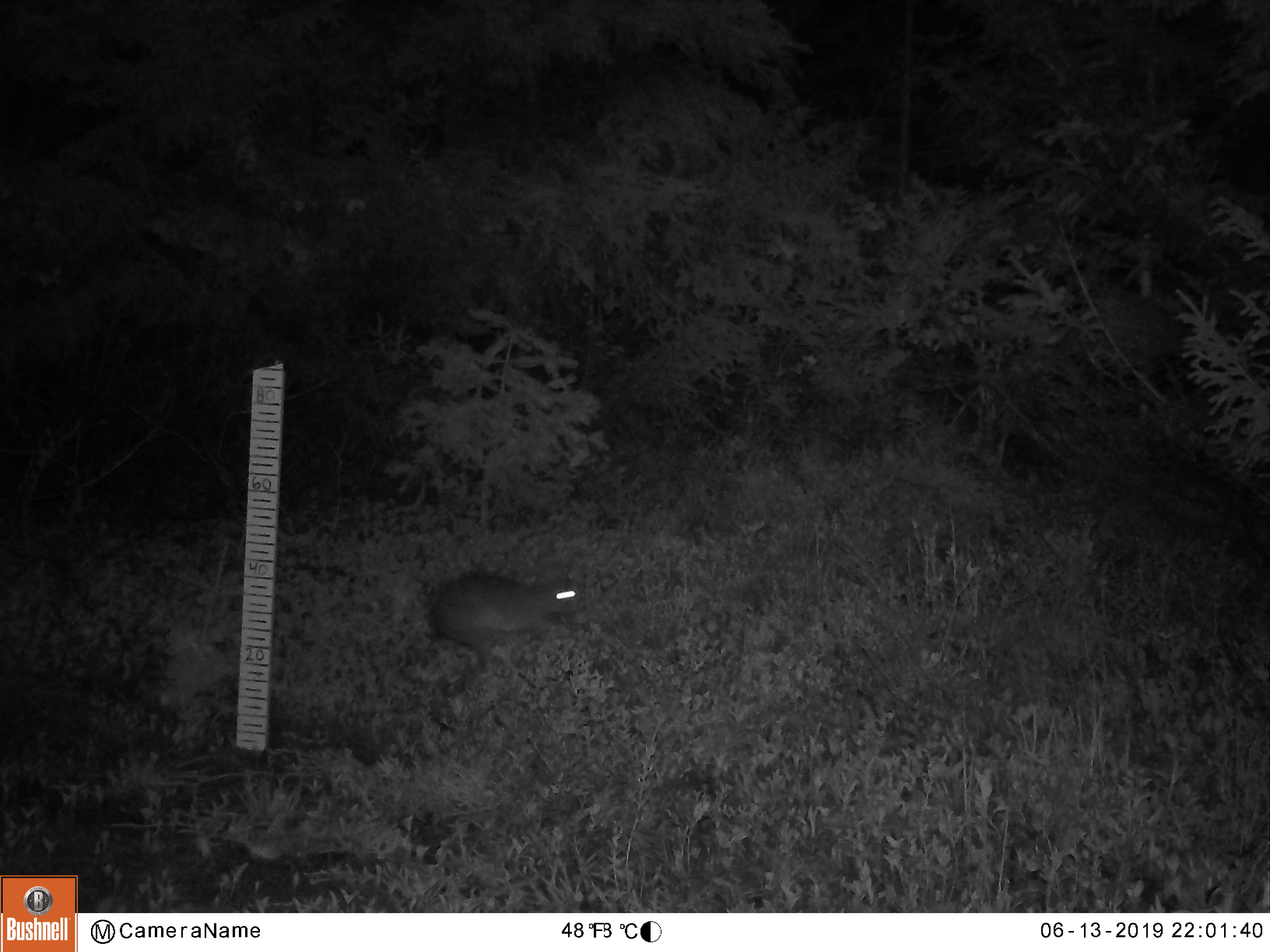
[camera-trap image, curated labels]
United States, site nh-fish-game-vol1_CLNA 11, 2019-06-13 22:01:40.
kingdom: Animalia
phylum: Chordata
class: Mammalia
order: Lagomorpha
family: Leporidae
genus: Lepus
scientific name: Lepus americanus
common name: snowshoe hare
Snowshoe hare (Lepus americanus).